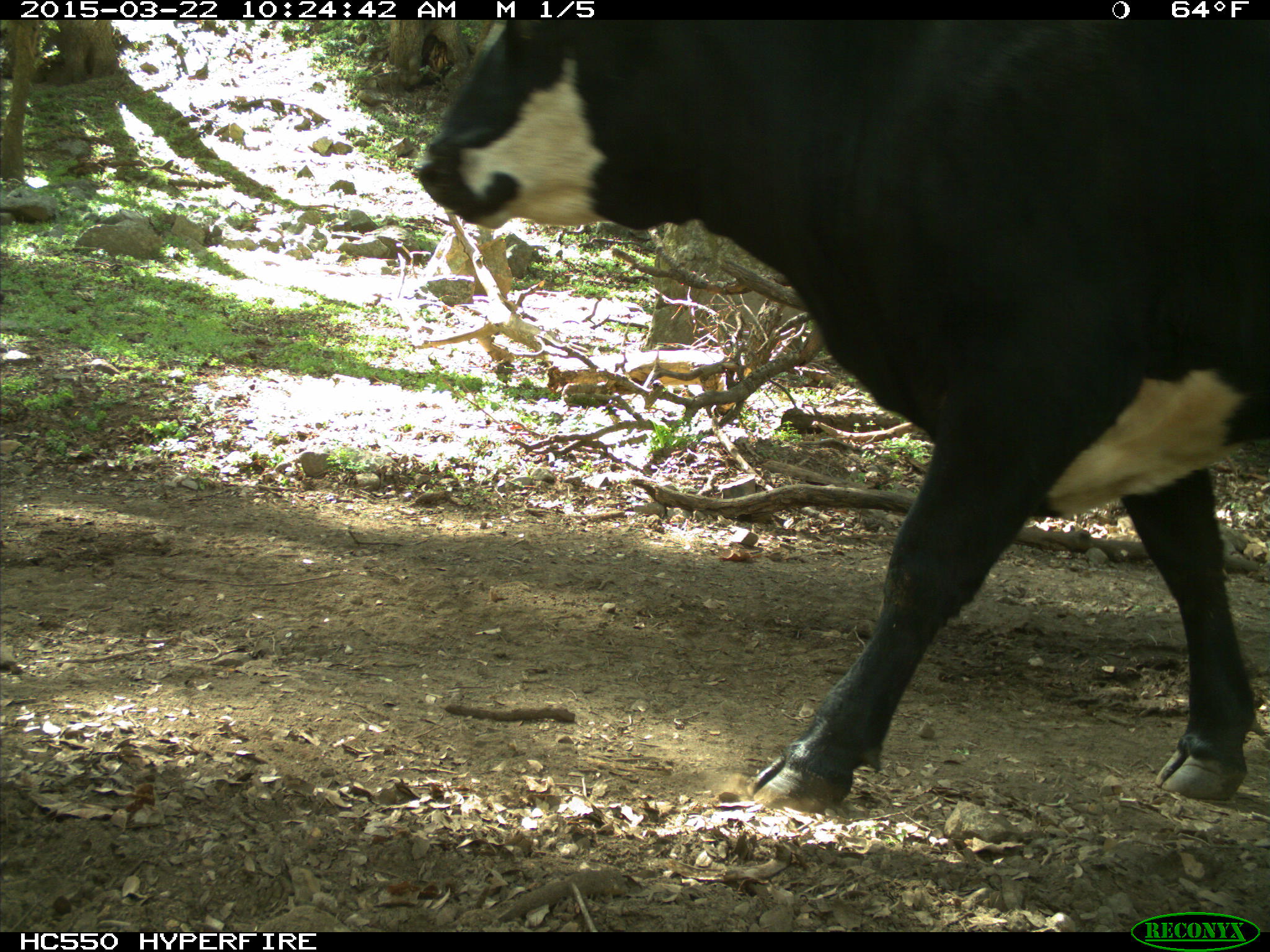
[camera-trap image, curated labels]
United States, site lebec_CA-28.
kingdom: Animalia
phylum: Chordata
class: Mammalia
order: Artiodactyla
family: Bovidae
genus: Bos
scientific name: Bos taurus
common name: domestic cow